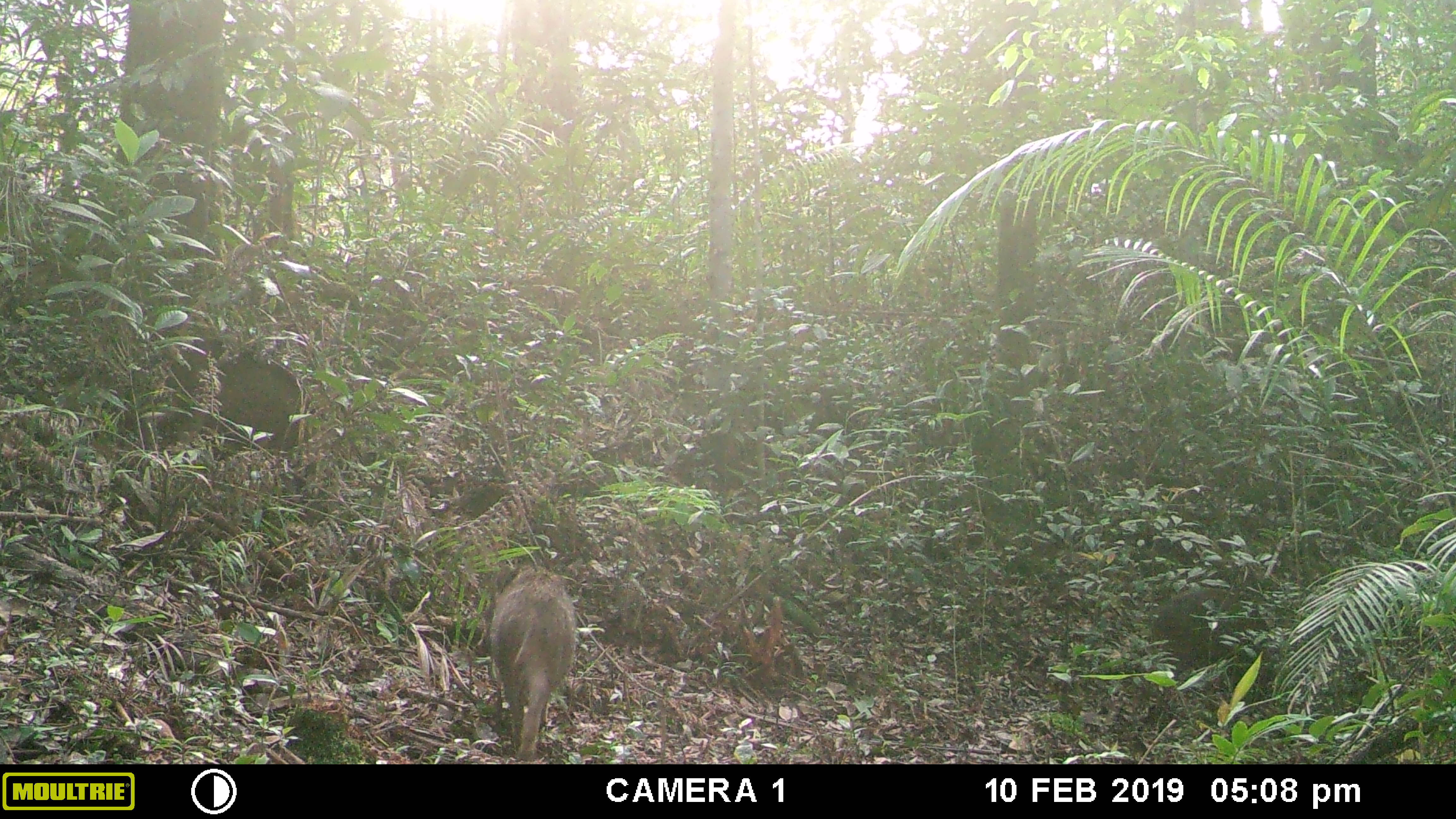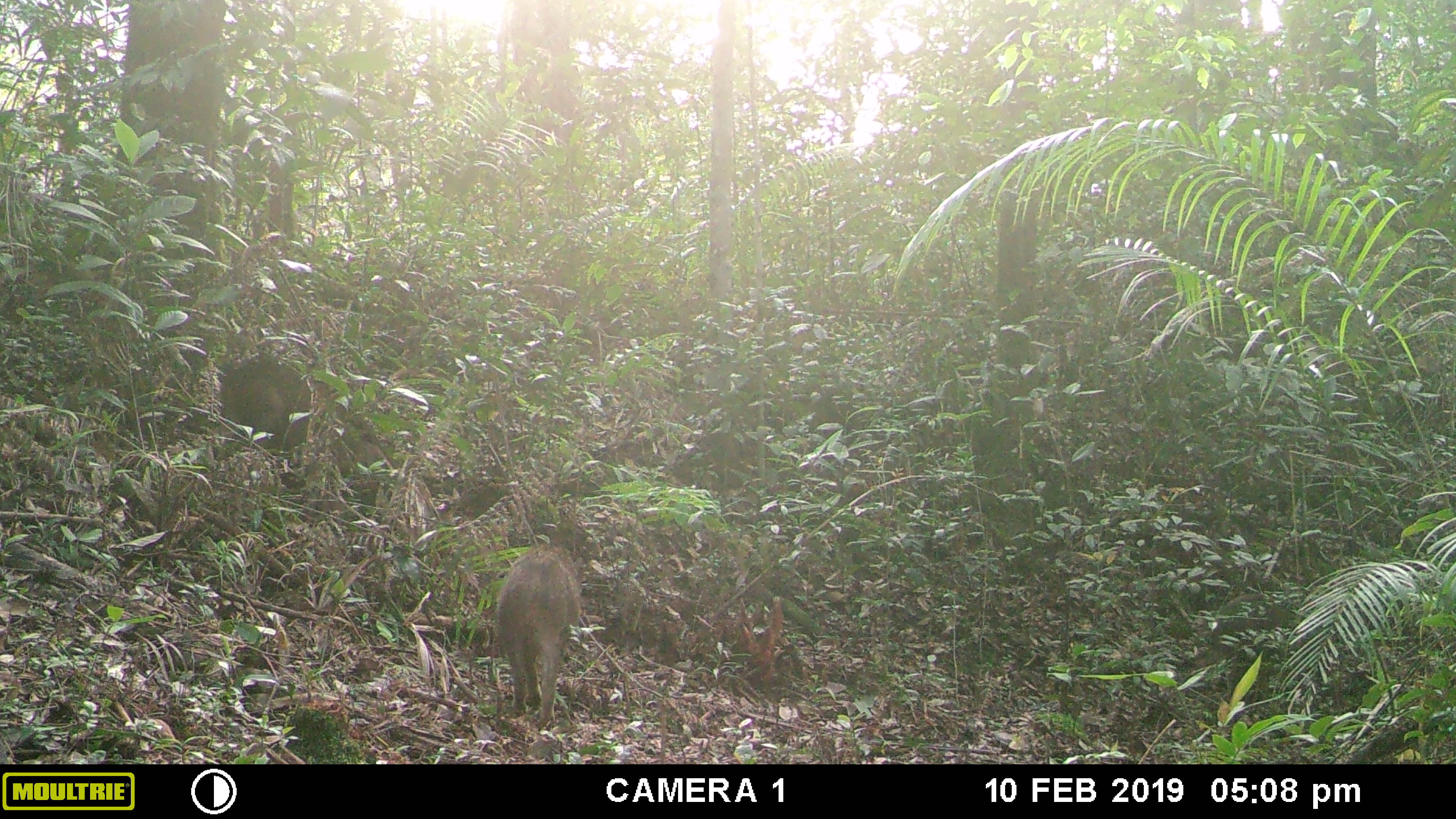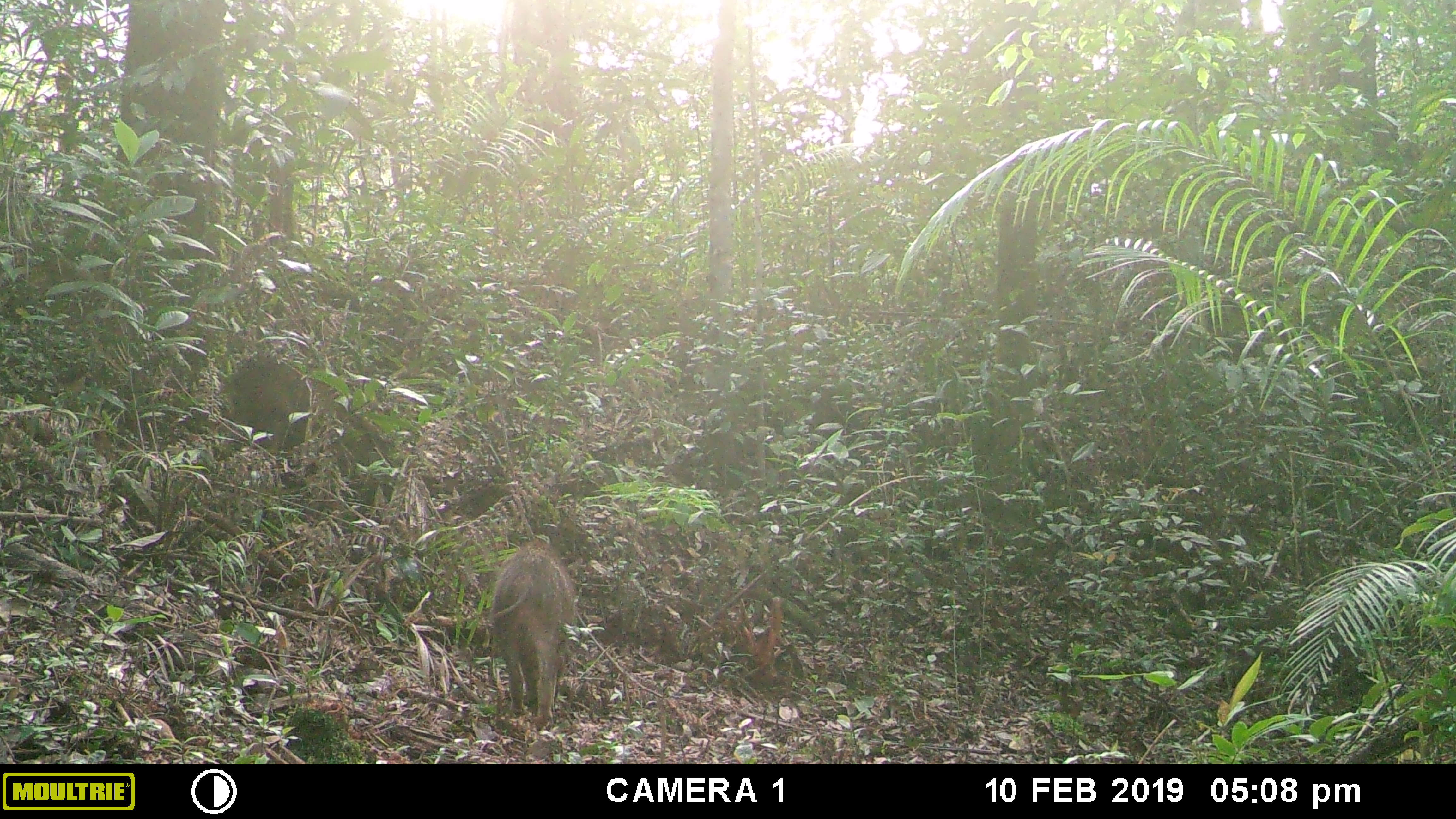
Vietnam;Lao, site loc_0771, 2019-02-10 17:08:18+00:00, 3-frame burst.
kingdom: Animalia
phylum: Chordata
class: Mammalia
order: Artiodactyla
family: Suidae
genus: Sus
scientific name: Sus scrofa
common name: eurasian wild pig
Eurasian wild pig (Sus scrofa). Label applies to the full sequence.